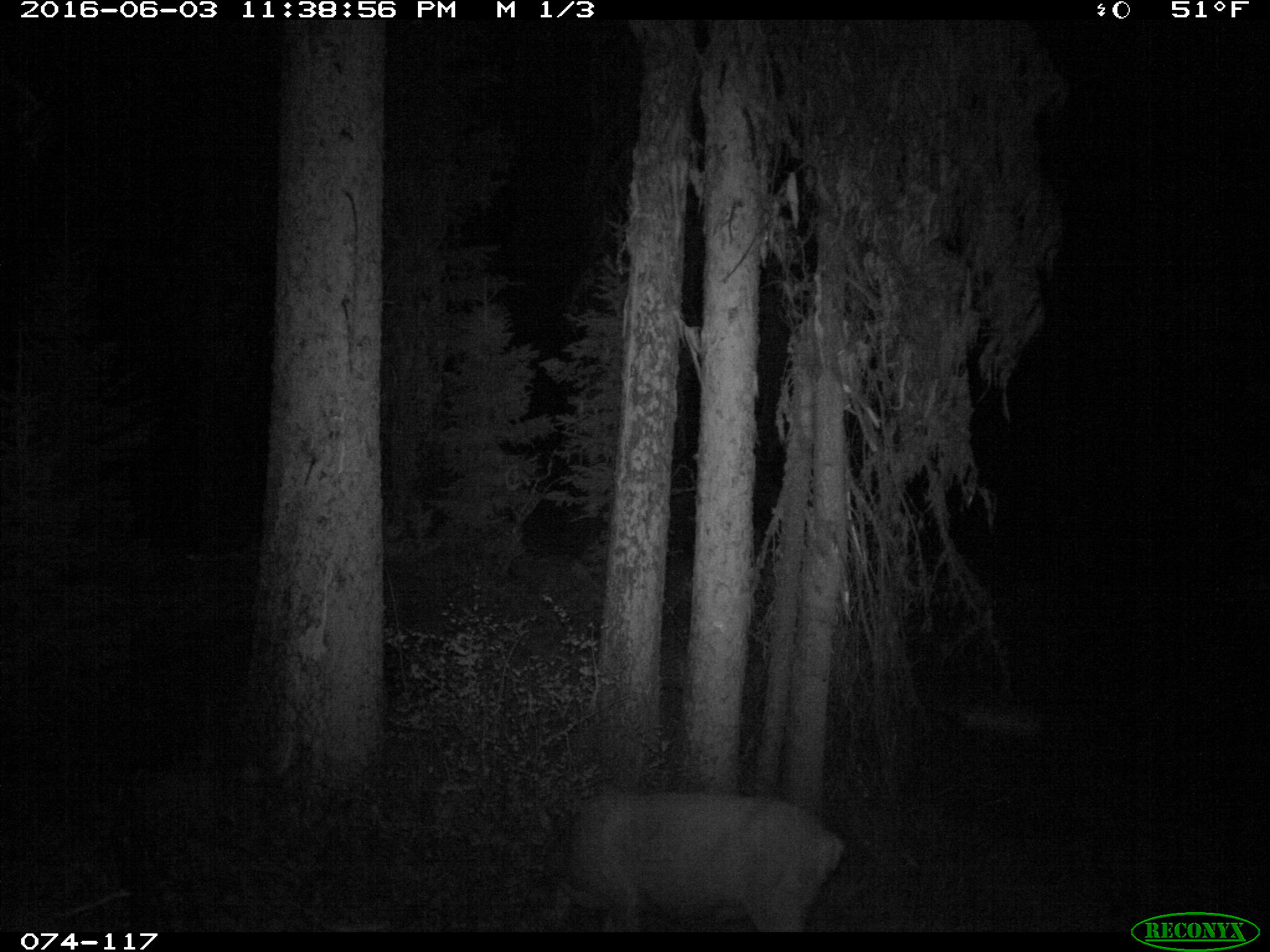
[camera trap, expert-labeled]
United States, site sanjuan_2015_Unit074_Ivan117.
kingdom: Animalia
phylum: Chordata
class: Mammalia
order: Artiodactyla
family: Cervidae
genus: Odocoileus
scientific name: Odocoileus hemionus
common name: mule deer